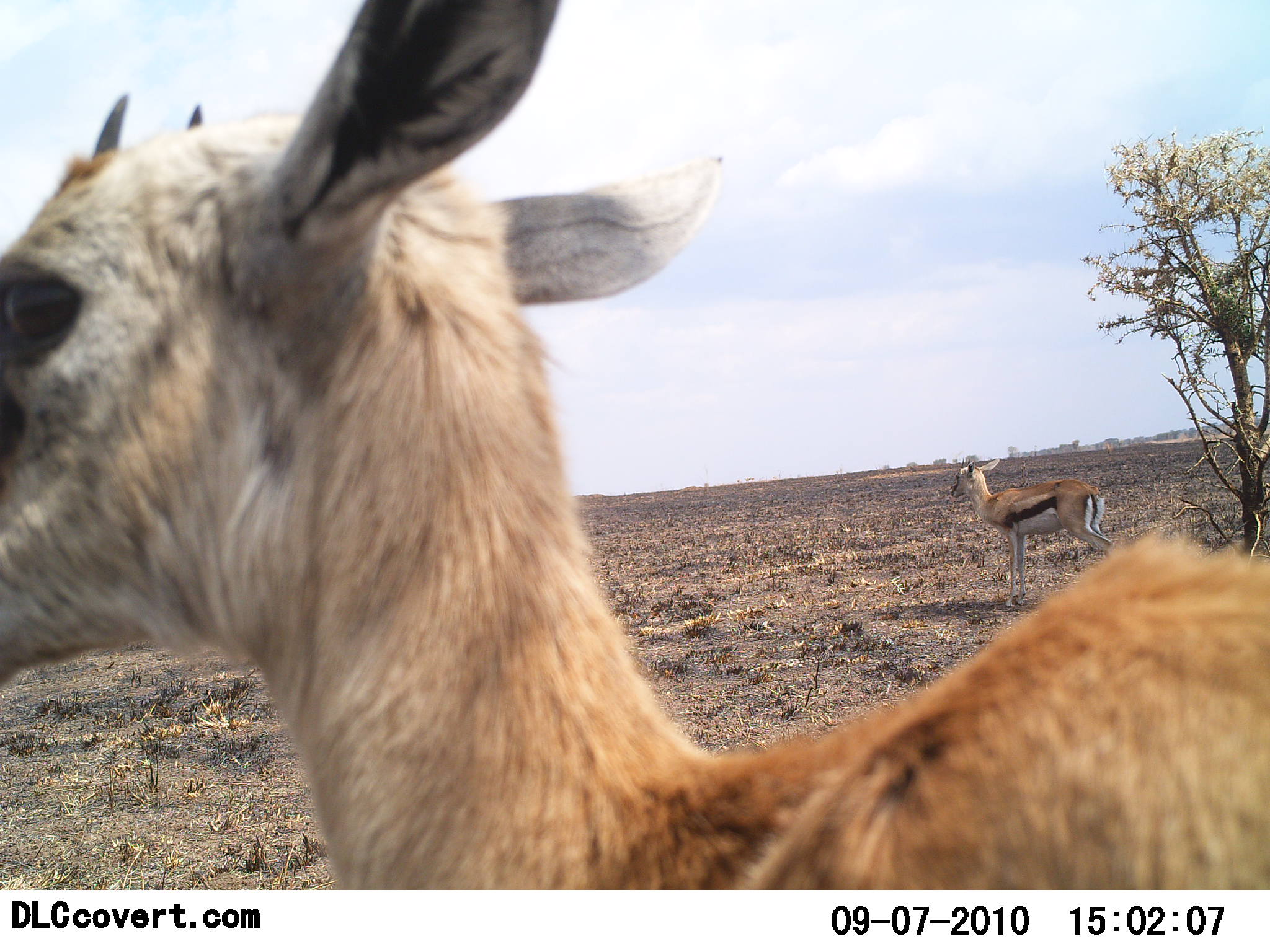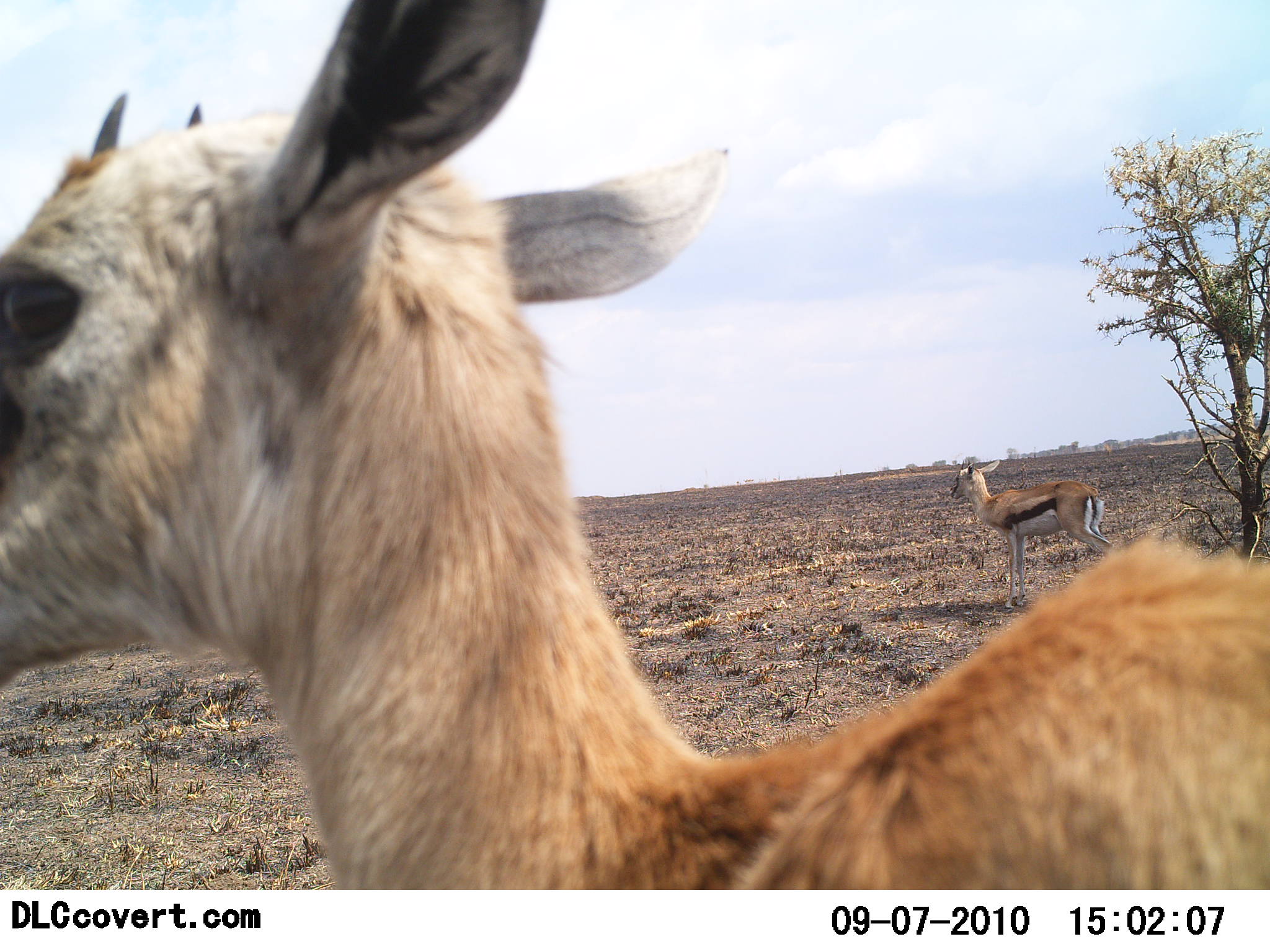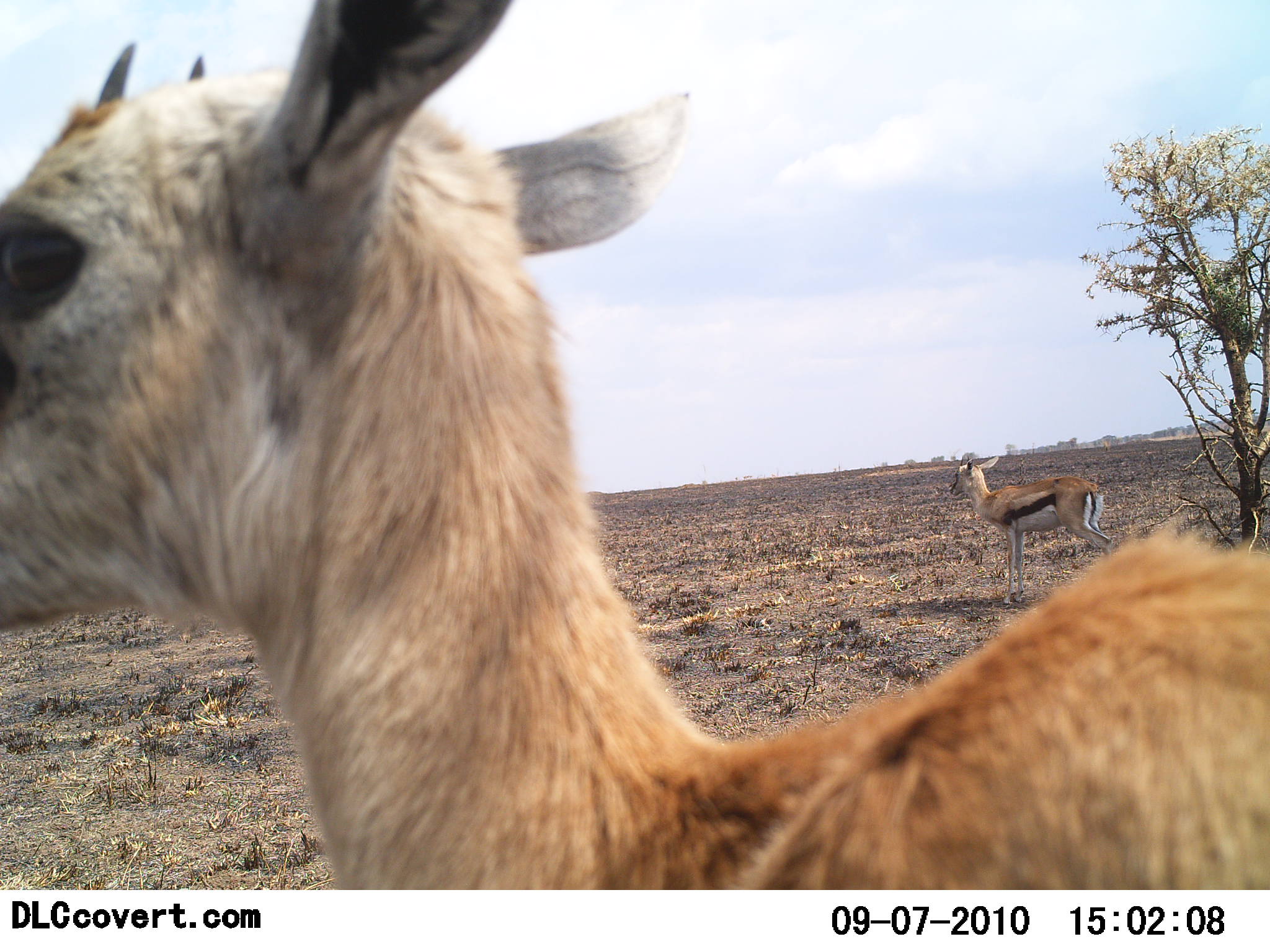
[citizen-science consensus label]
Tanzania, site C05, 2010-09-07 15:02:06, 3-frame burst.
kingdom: Animalia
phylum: Chordata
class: Mammalia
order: Artiodactyla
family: Bovidae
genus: Eudorcas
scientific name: Eudorcas thomsonii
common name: thomson's gazelle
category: gazellethomsons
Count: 2.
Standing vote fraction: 90%.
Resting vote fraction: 0%.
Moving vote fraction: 0%.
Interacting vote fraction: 0%.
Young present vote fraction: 0%.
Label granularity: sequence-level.